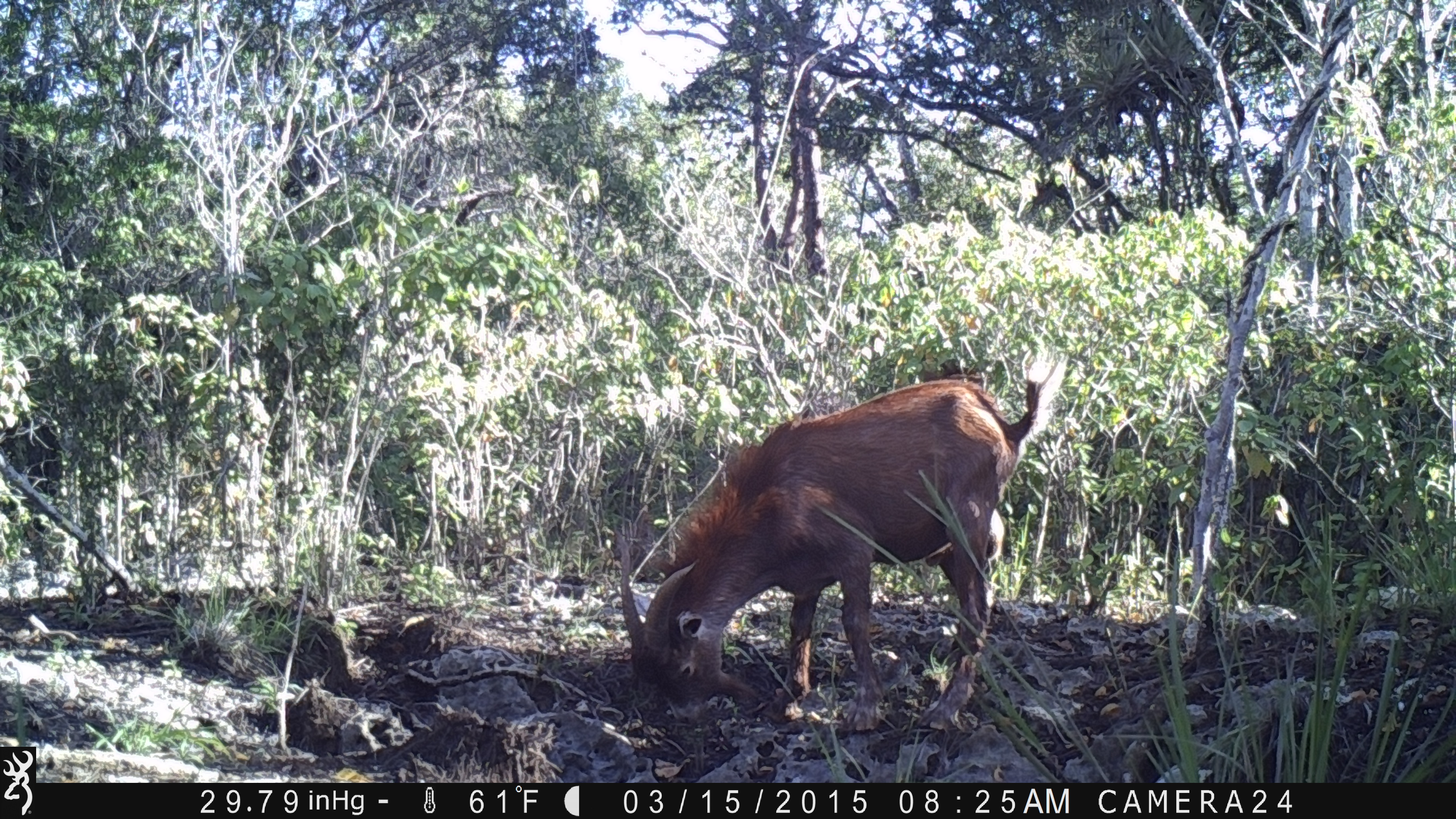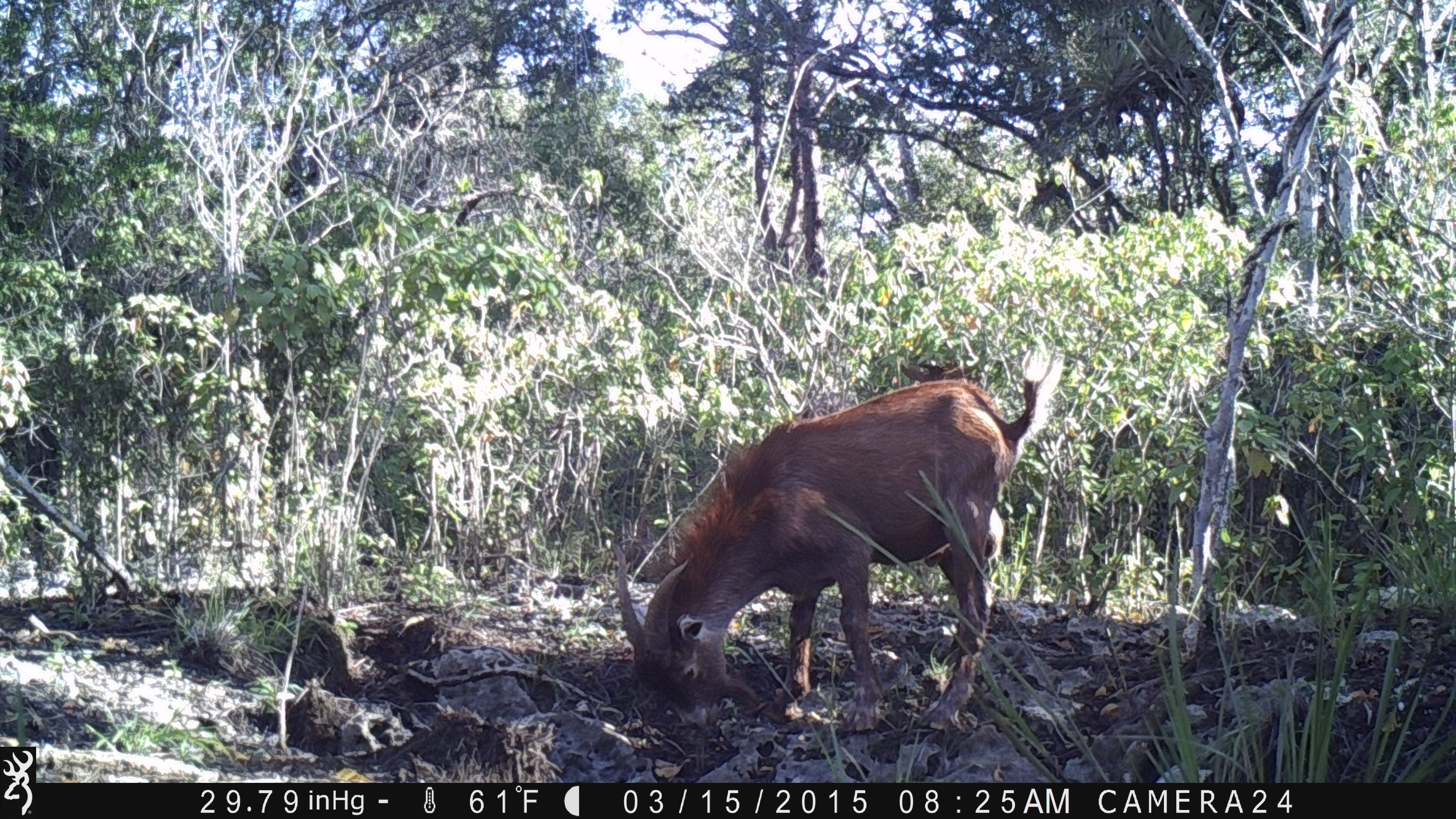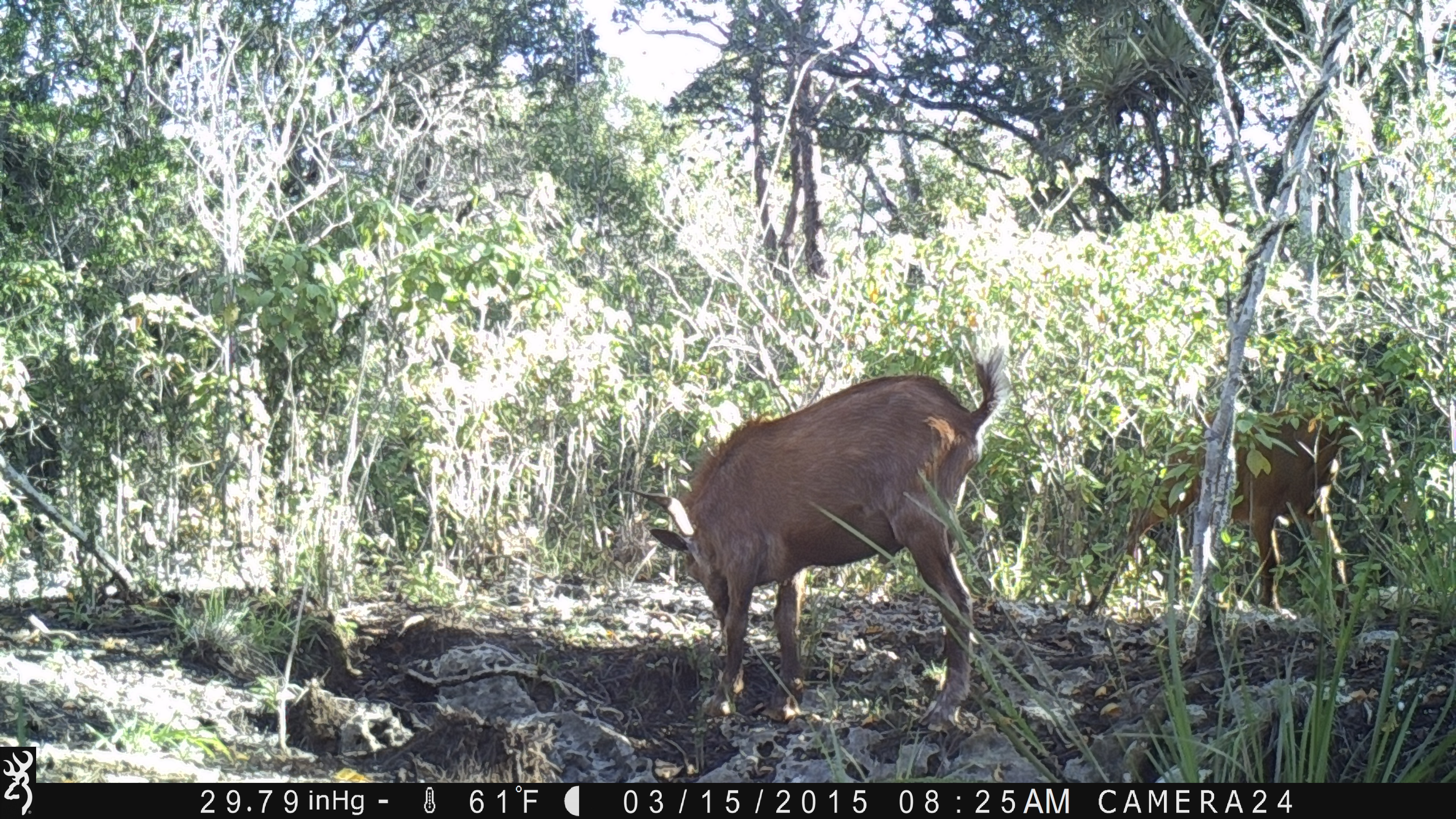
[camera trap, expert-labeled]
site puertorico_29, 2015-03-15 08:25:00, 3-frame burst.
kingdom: Animalia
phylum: Chordata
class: Mammalia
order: Artiodactyla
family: Bovidae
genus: Capra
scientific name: Capra hircus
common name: goat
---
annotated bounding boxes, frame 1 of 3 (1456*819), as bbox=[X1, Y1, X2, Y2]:
goat: bbox=[609, 363, 1053, 732]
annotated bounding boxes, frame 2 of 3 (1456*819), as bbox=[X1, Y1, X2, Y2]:
goat: bbox=[601, 349, 1056, 744]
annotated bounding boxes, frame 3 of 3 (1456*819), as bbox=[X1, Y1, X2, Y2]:
goat: bbox=[636, 341, 1008, 736]; bbox=[1110, 406, 1358, 620]